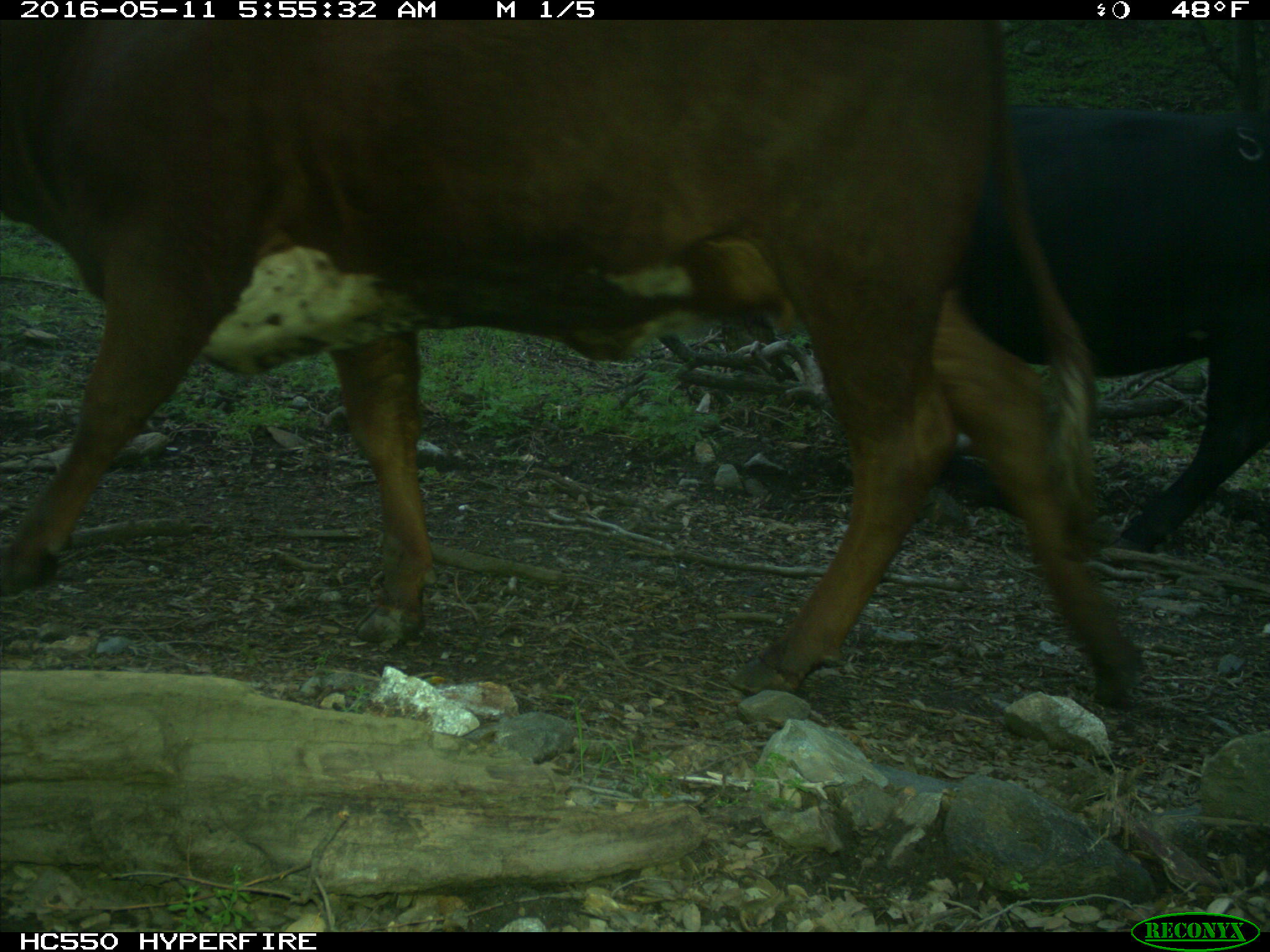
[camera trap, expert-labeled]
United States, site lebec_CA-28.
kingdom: Animalia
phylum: Chordata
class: Mammalia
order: Artiodactyla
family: Bovidae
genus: Bos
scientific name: Bos taurus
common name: domestic cow